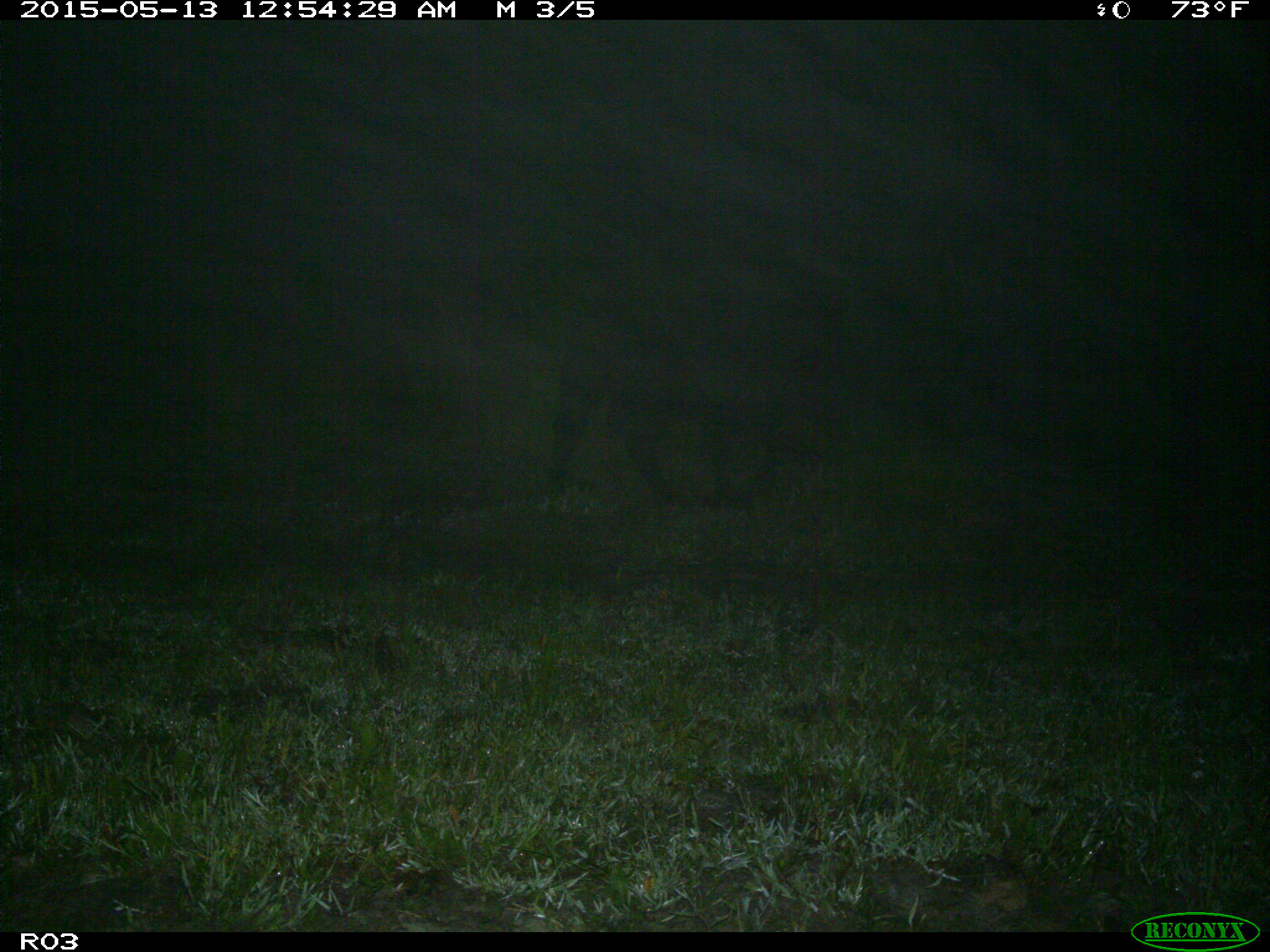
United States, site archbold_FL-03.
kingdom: Animalia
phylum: Chordata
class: Mammalia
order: Artiodactyla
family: Bovidae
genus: Bos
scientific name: Bos taurus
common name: domestic cow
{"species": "Bos taurus (domestic cow)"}